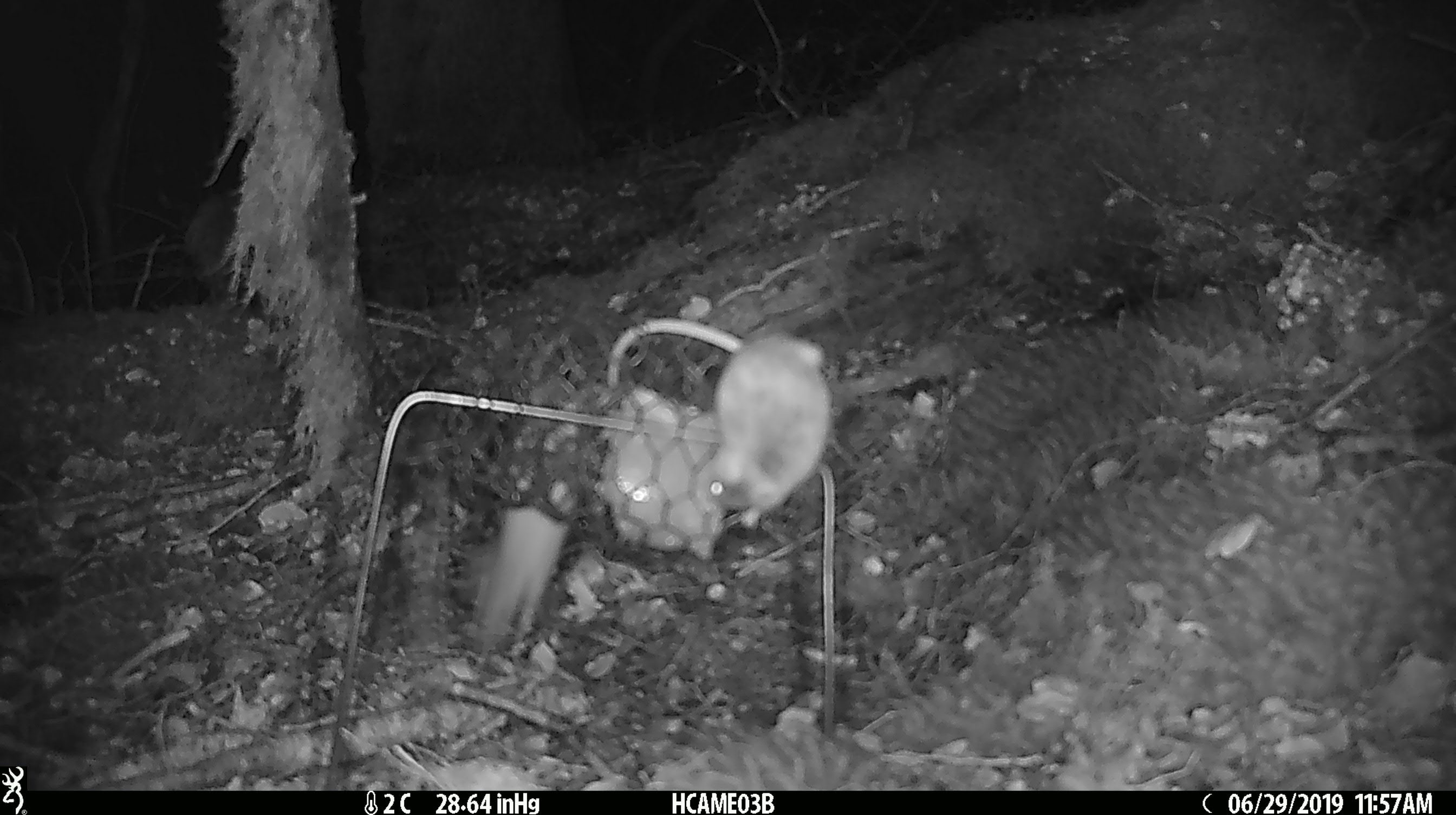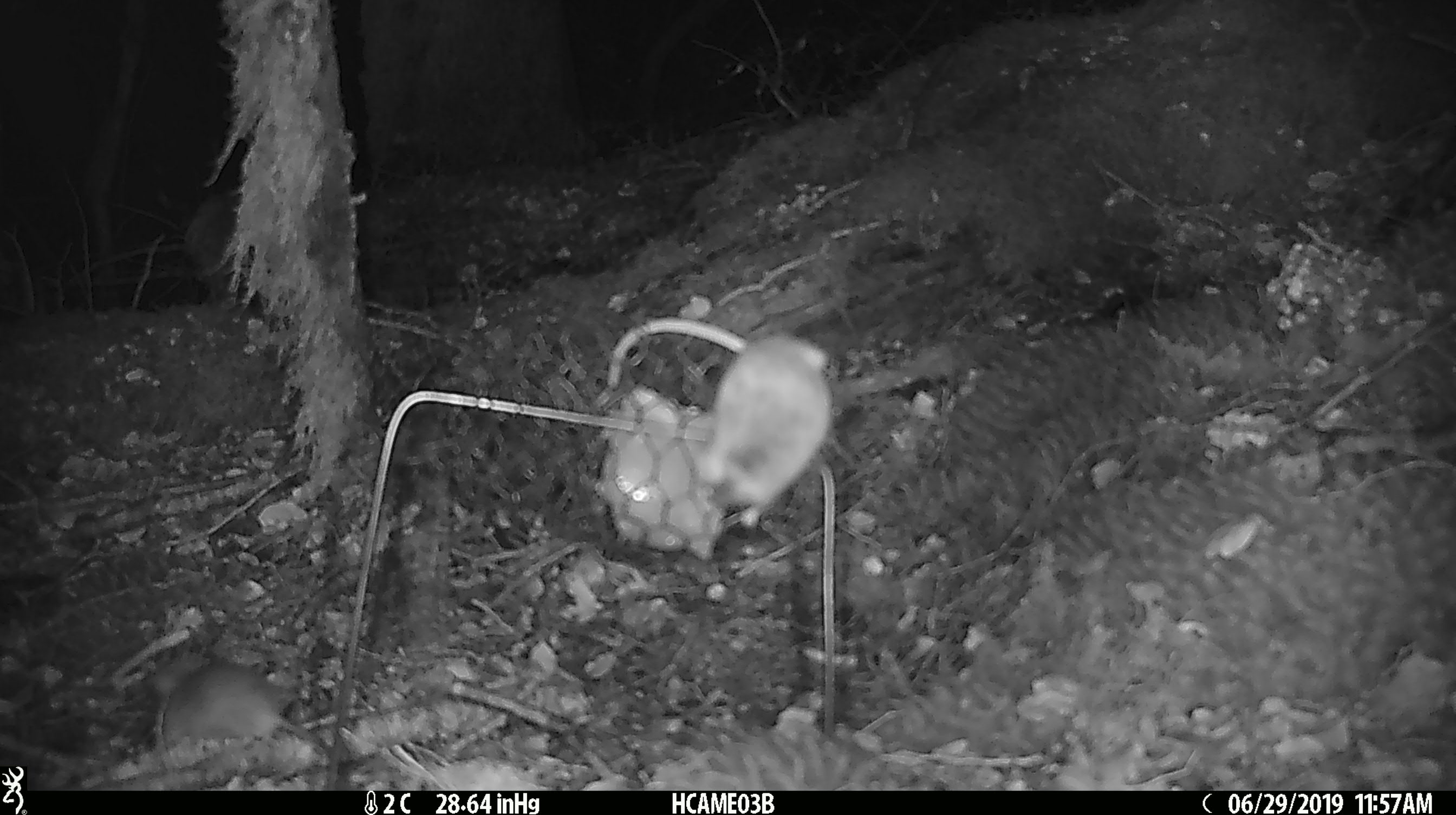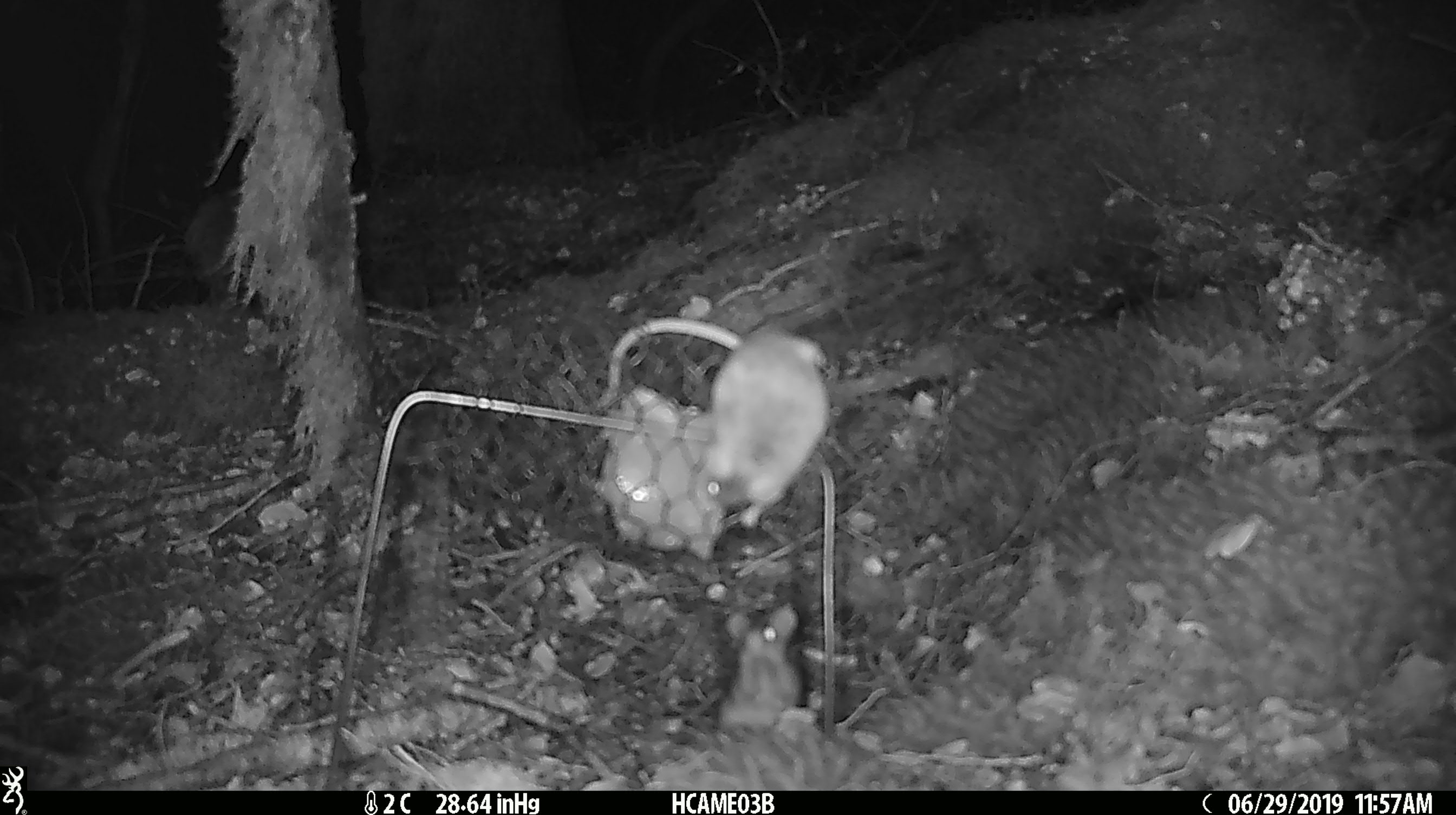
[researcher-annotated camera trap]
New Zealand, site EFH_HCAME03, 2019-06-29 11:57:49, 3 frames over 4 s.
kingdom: Animalia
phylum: Chordata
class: Mammalia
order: Rodentia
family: Muridae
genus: Mus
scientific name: Mus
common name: mouse